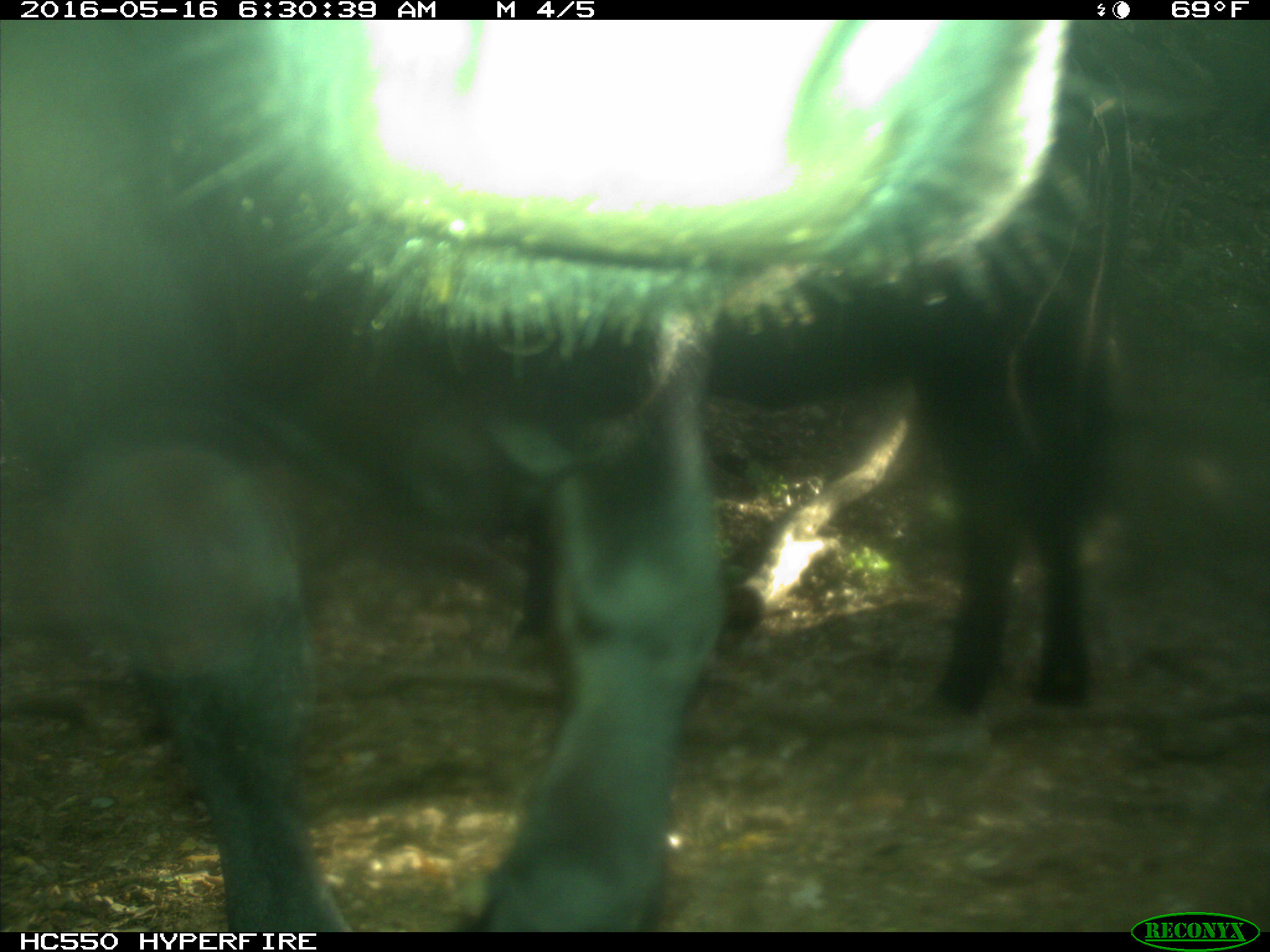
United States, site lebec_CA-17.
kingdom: Animalia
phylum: Chordata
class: Mammalia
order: Artiodactyla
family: Bovidae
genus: Bos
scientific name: Bos taurus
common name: domestic cow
Bos taurus (domestic cow).